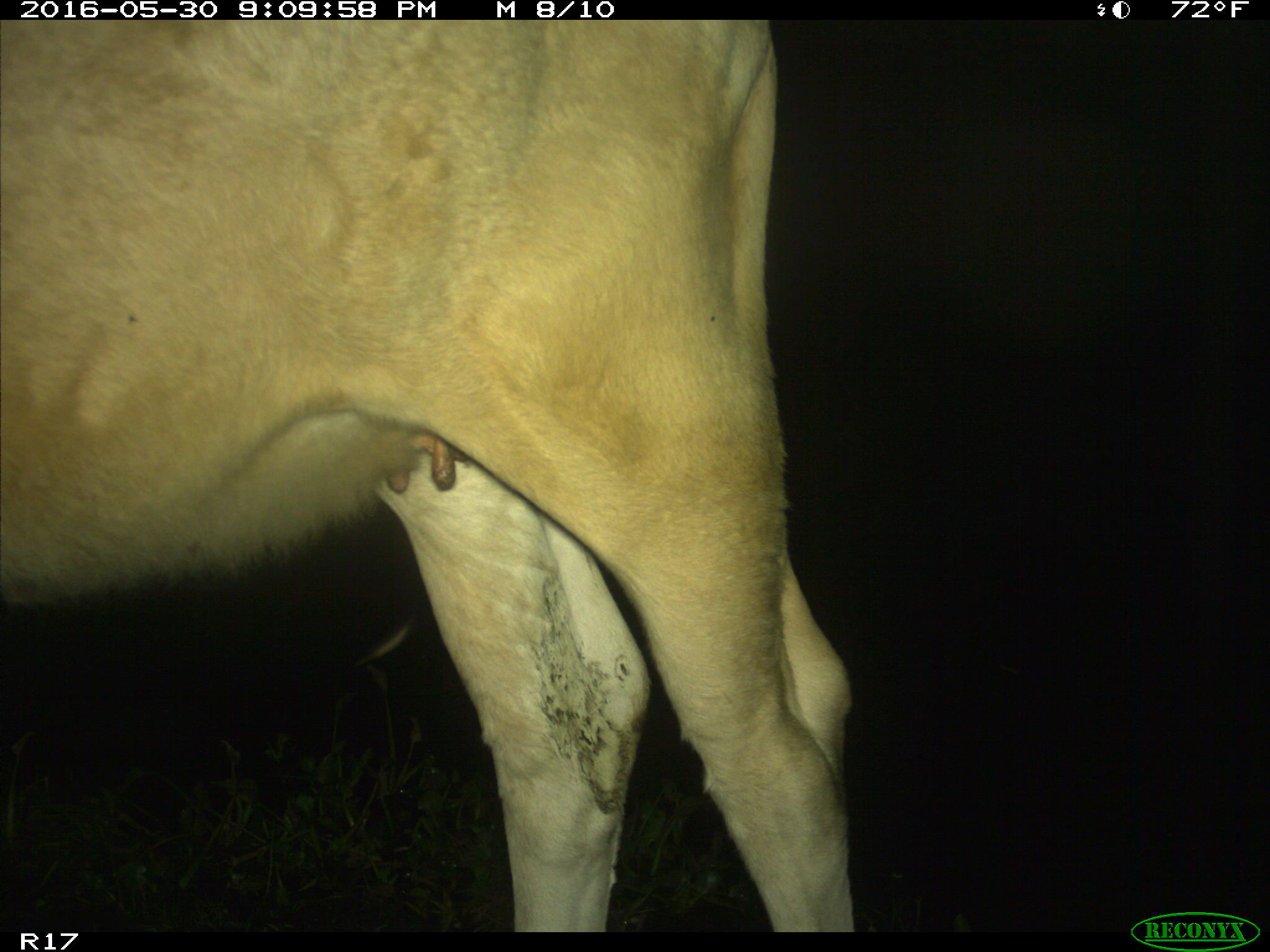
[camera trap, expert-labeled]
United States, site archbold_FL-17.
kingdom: Animalia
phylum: Chordata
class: Mammalia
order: Artiodactyla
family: Bovidae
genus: Bos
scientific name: Bos taurus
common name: domestic cow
Bos taurus (domestic cow).